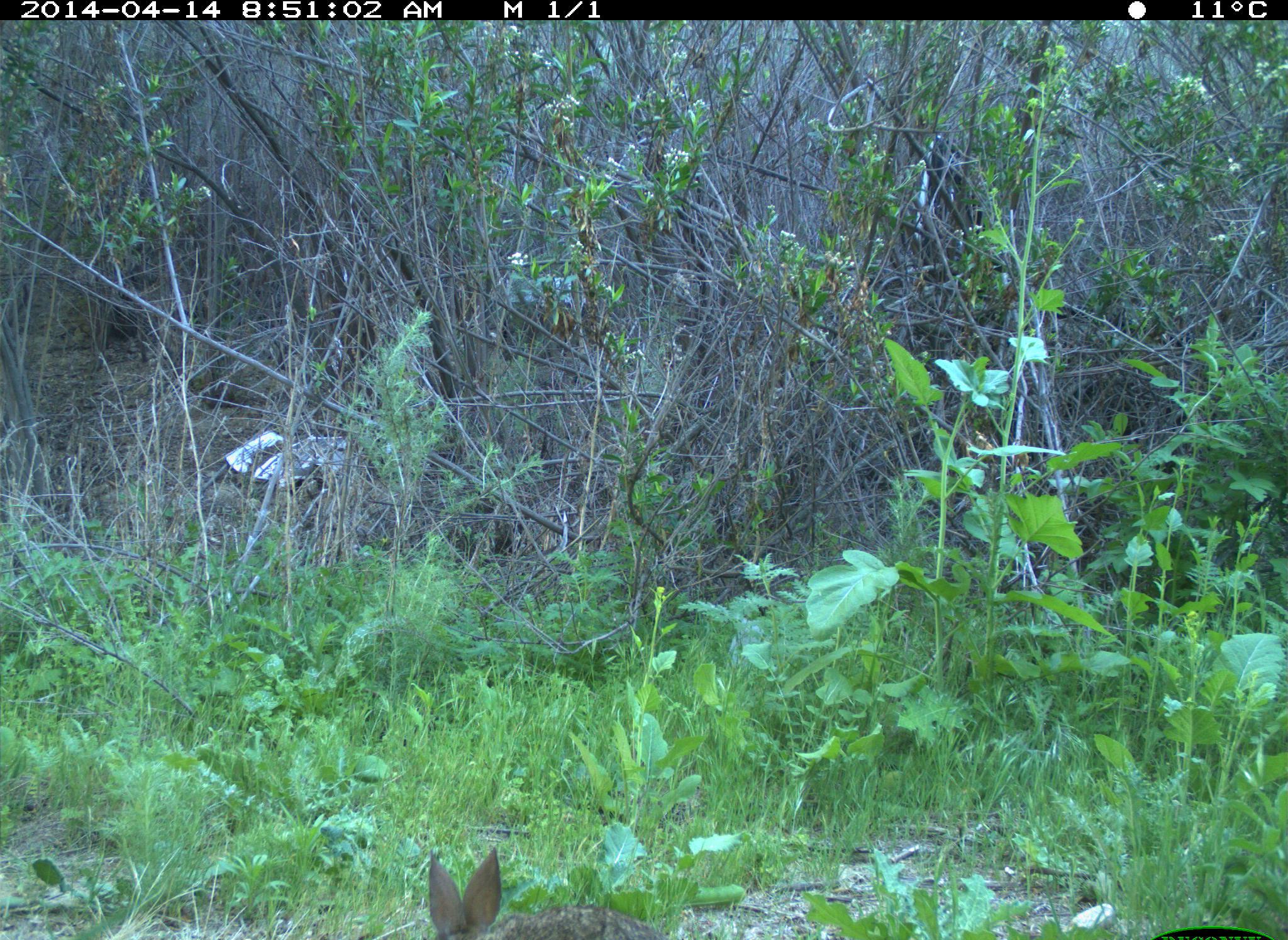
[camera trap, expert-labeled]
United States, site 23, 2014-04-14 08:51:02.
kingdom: Animalia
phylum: Chordata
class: Mammalia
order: Lagomorpha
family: Leporidae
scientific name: Leporidae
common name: rabbits and hares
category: rabbit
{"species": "rabbit (rabbits and hares) (Leporidae)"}